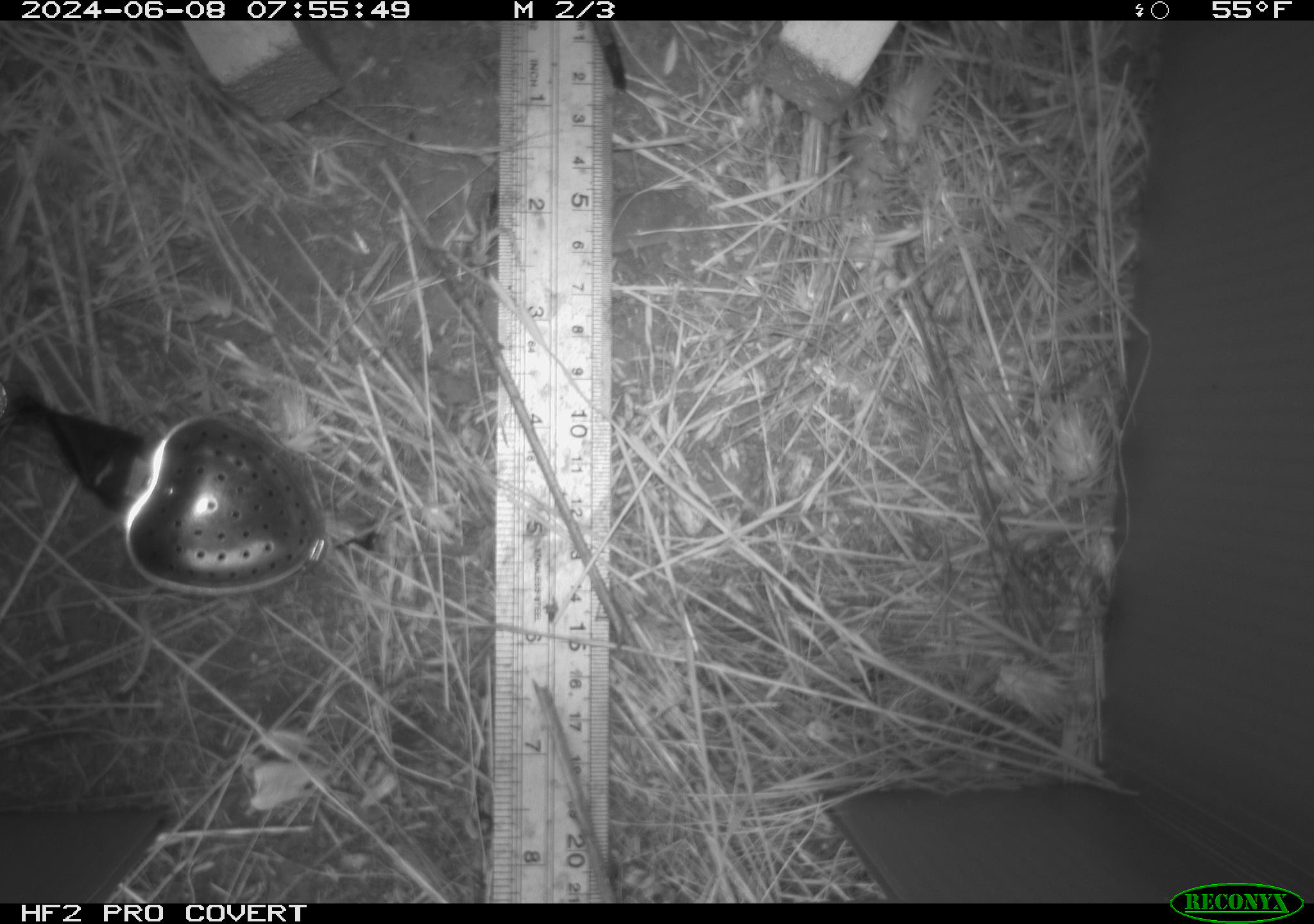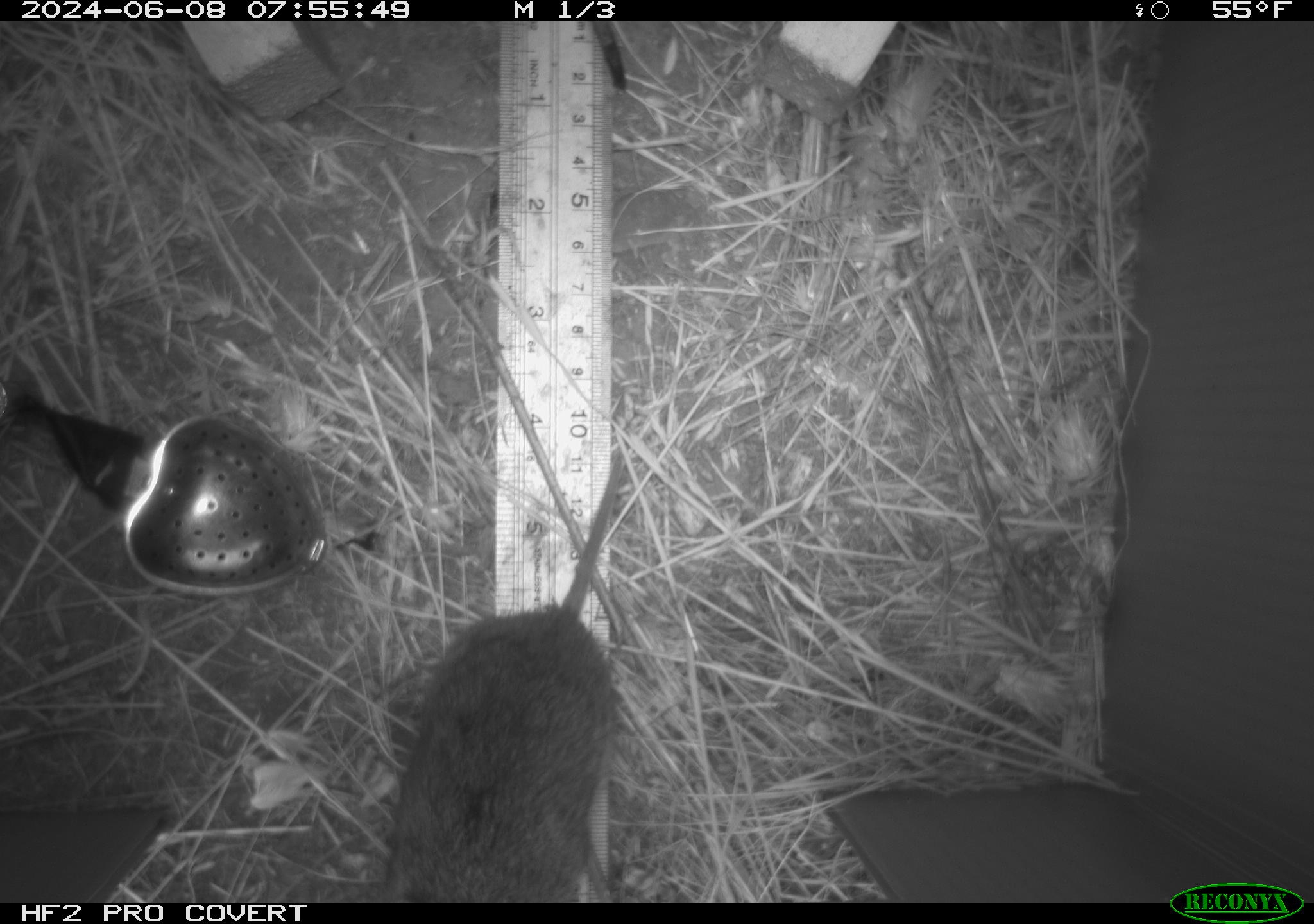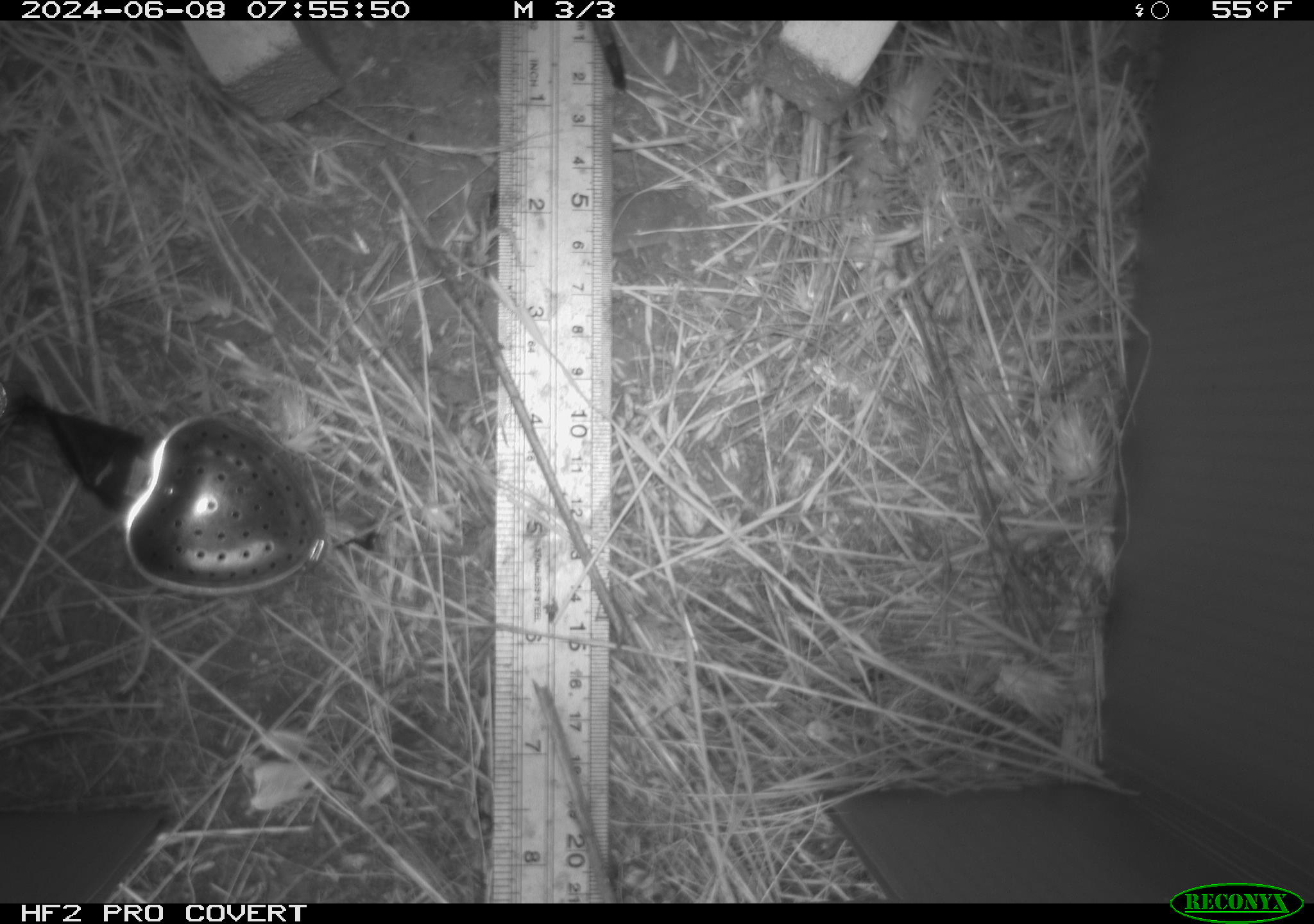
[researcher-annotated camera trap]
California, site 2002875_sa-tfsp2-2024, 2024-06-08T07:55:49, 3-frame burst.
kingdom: Animalia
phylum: Chordata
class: Mammalia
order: Rodentia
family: Cricetidae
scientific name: Arvicolinae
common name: voles, lemmings, and muskrats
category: arvicolinae subfamily